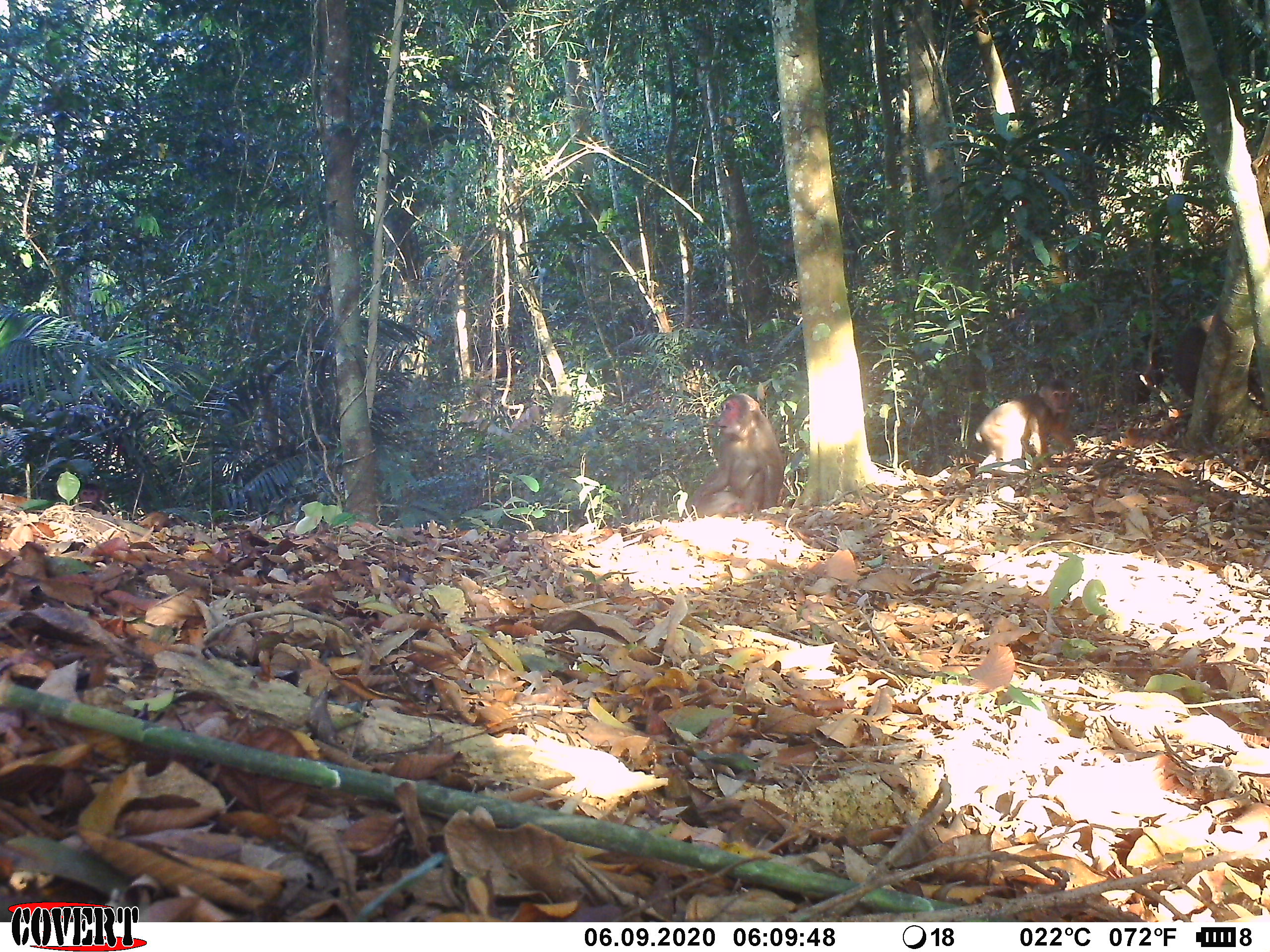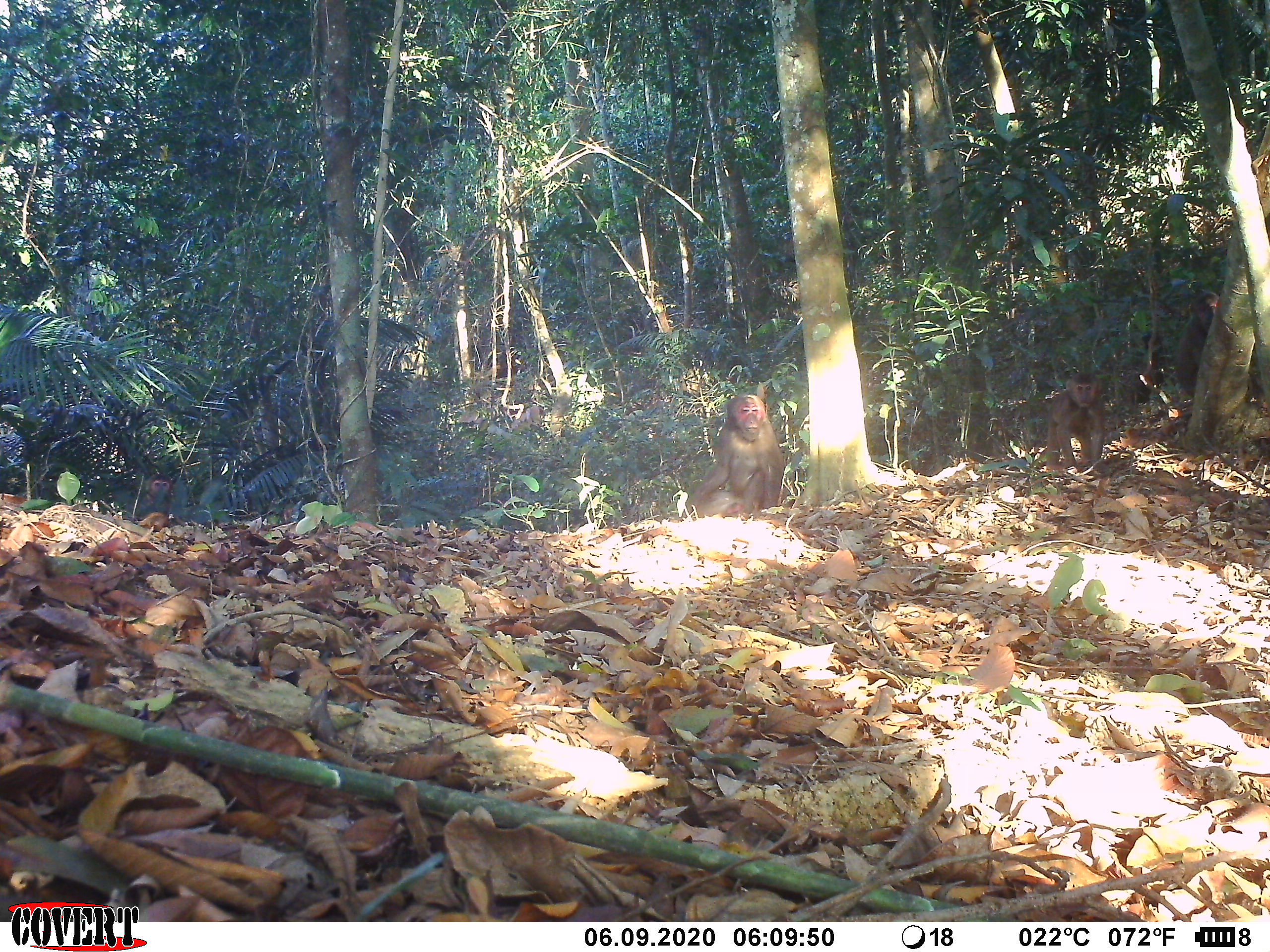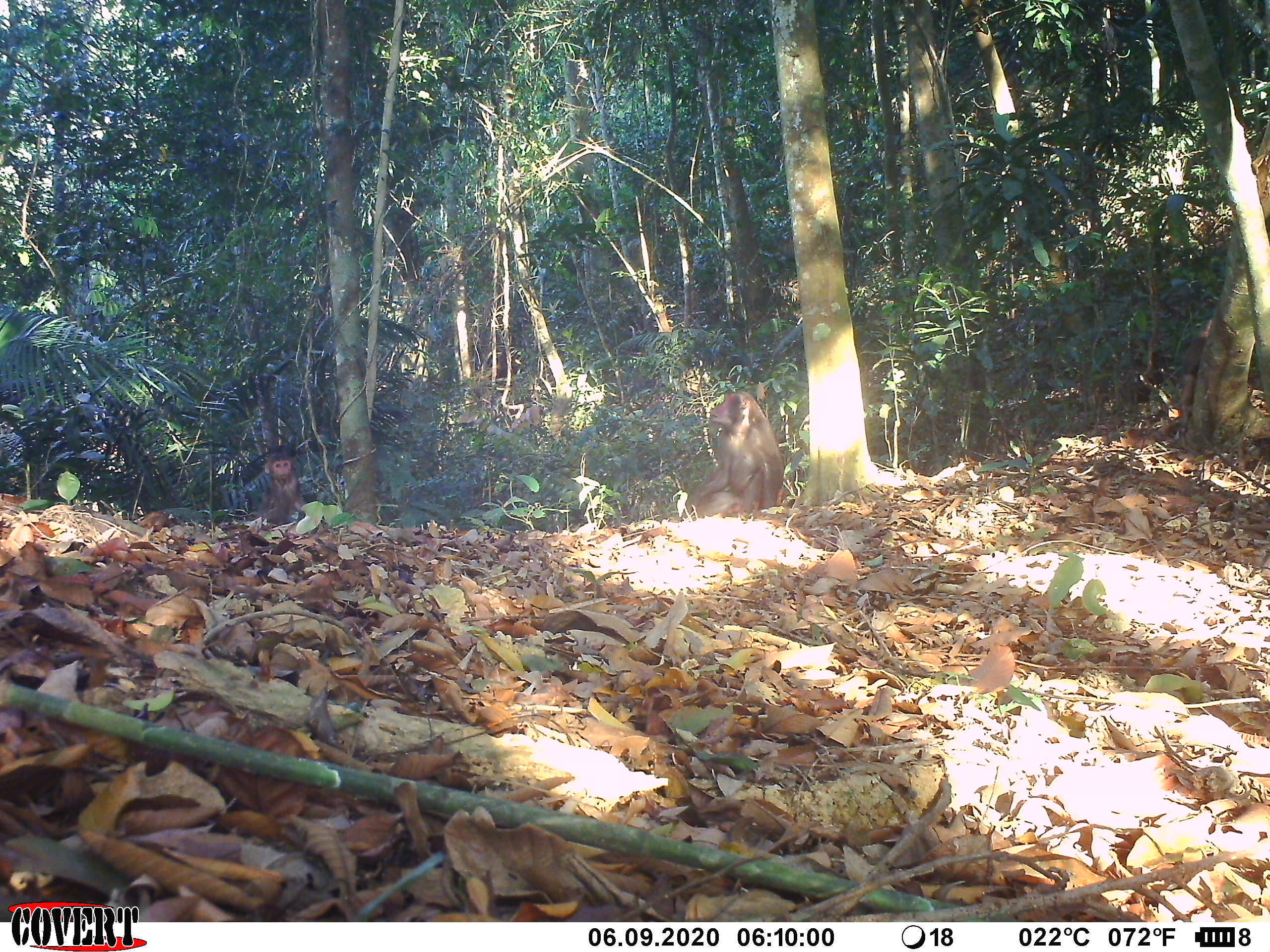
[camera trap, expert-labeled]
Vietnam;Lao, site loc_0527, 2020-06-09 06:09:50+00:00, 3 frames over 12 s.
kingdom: Animalia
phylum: Chordata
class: Mammalia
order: Primates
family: Cercopithecidae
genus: Macaca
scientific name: Macaca arctoides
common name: stump-tailed macaque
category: stump tailed macaque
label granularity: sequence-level